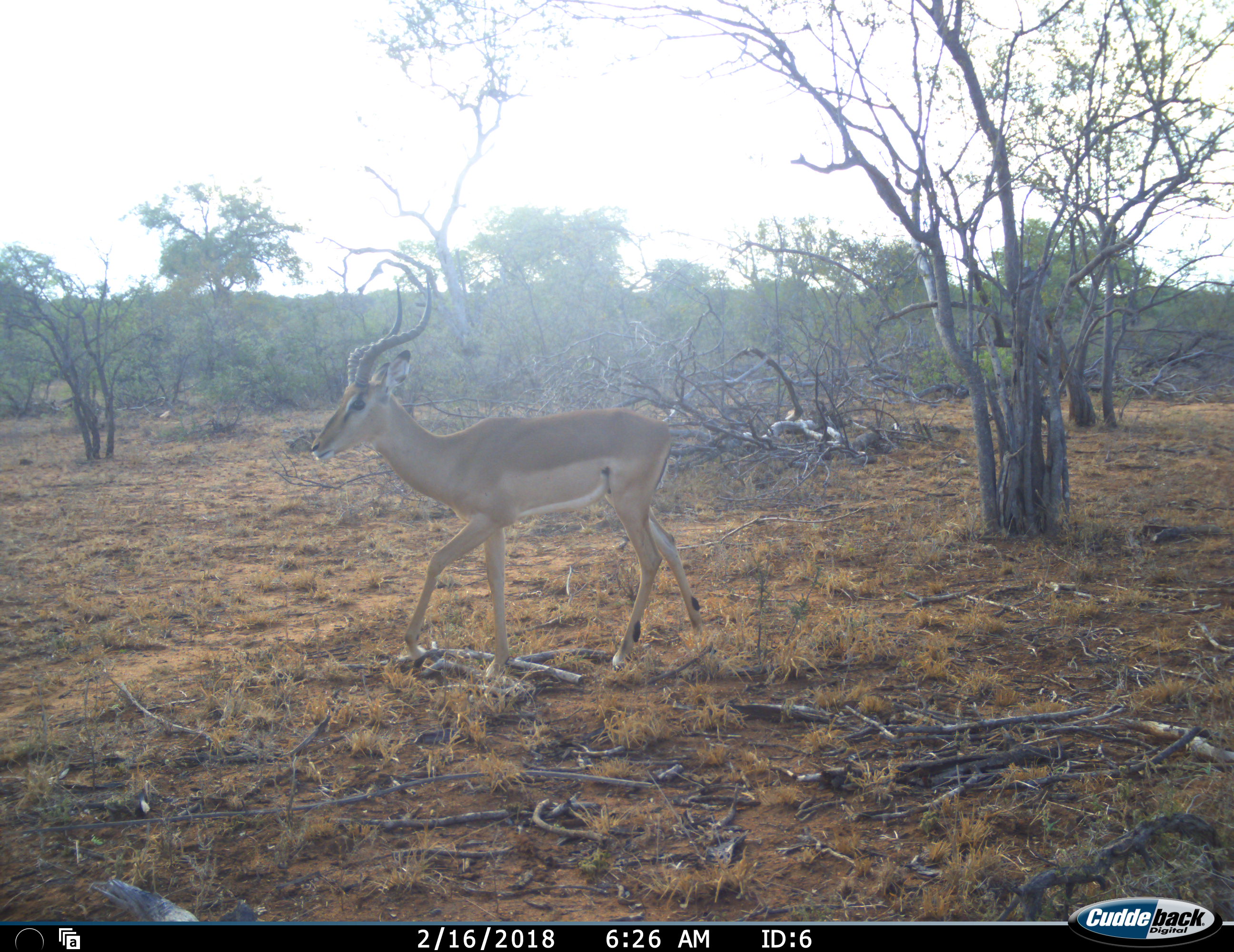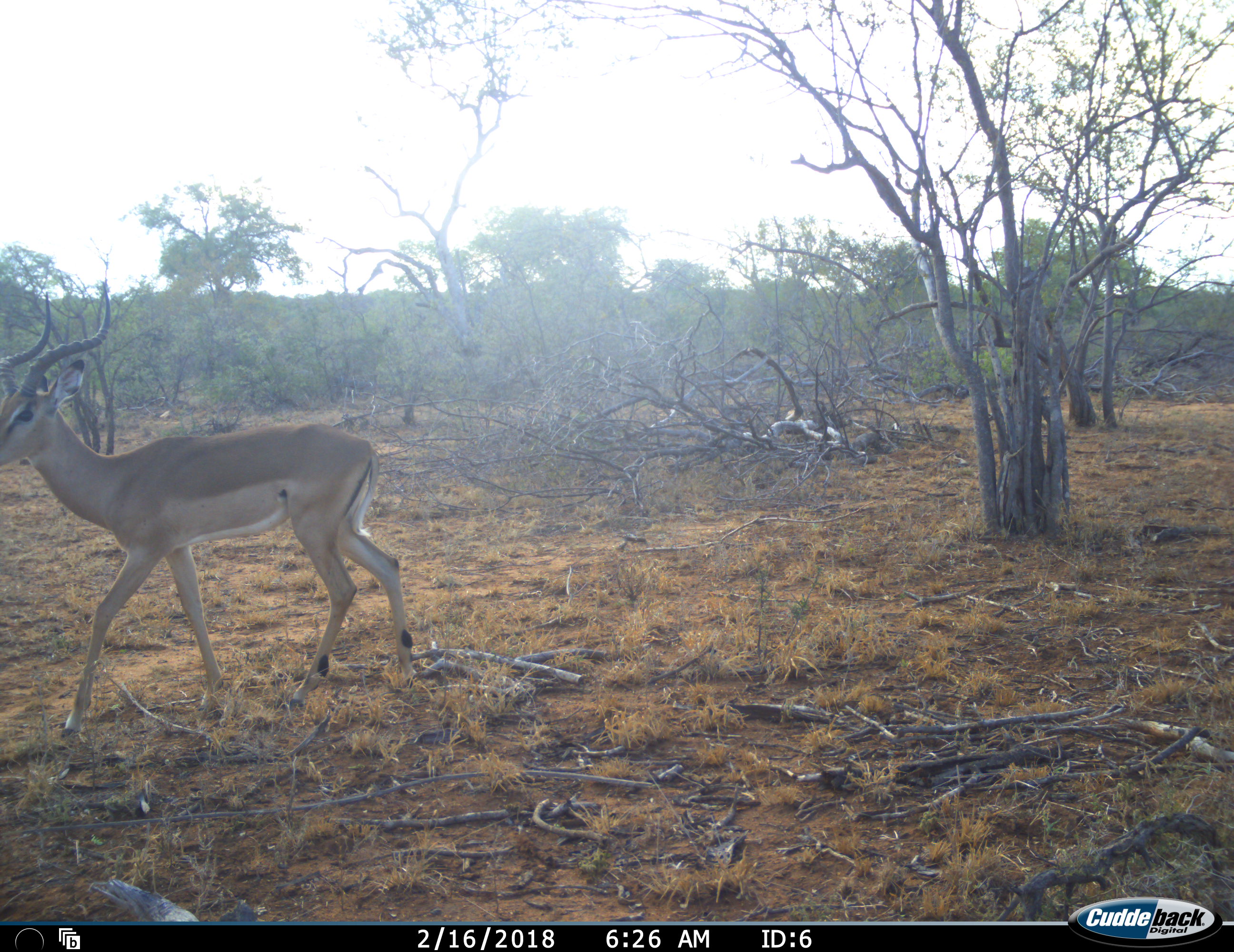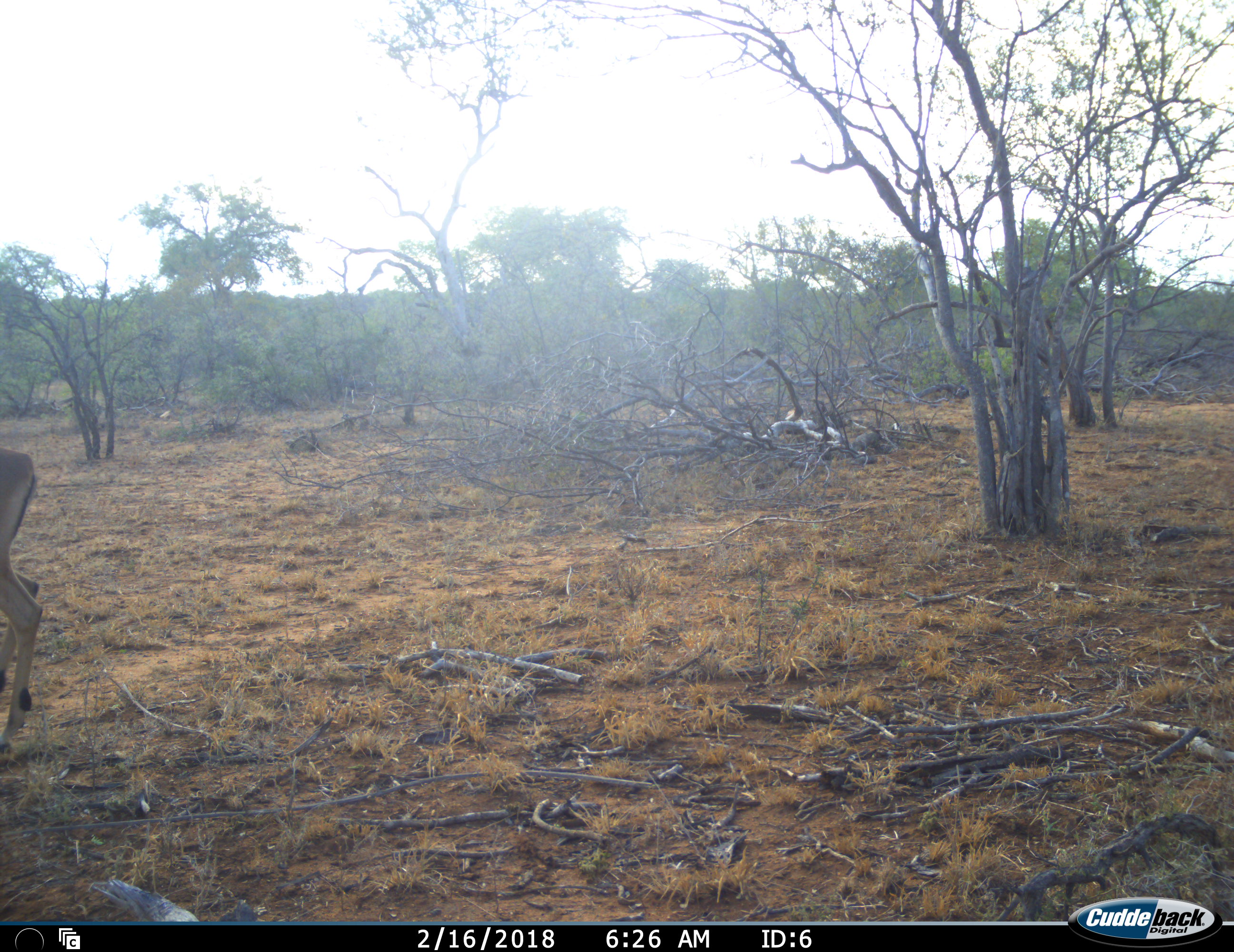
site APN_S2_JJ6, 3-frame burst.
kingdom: Animalia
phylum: Chordata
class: Mammalia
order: Artiodactyla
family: Bovidae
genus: Aepyceros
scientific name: Aepyceros melampus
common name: impala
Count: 1.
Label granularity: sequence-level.